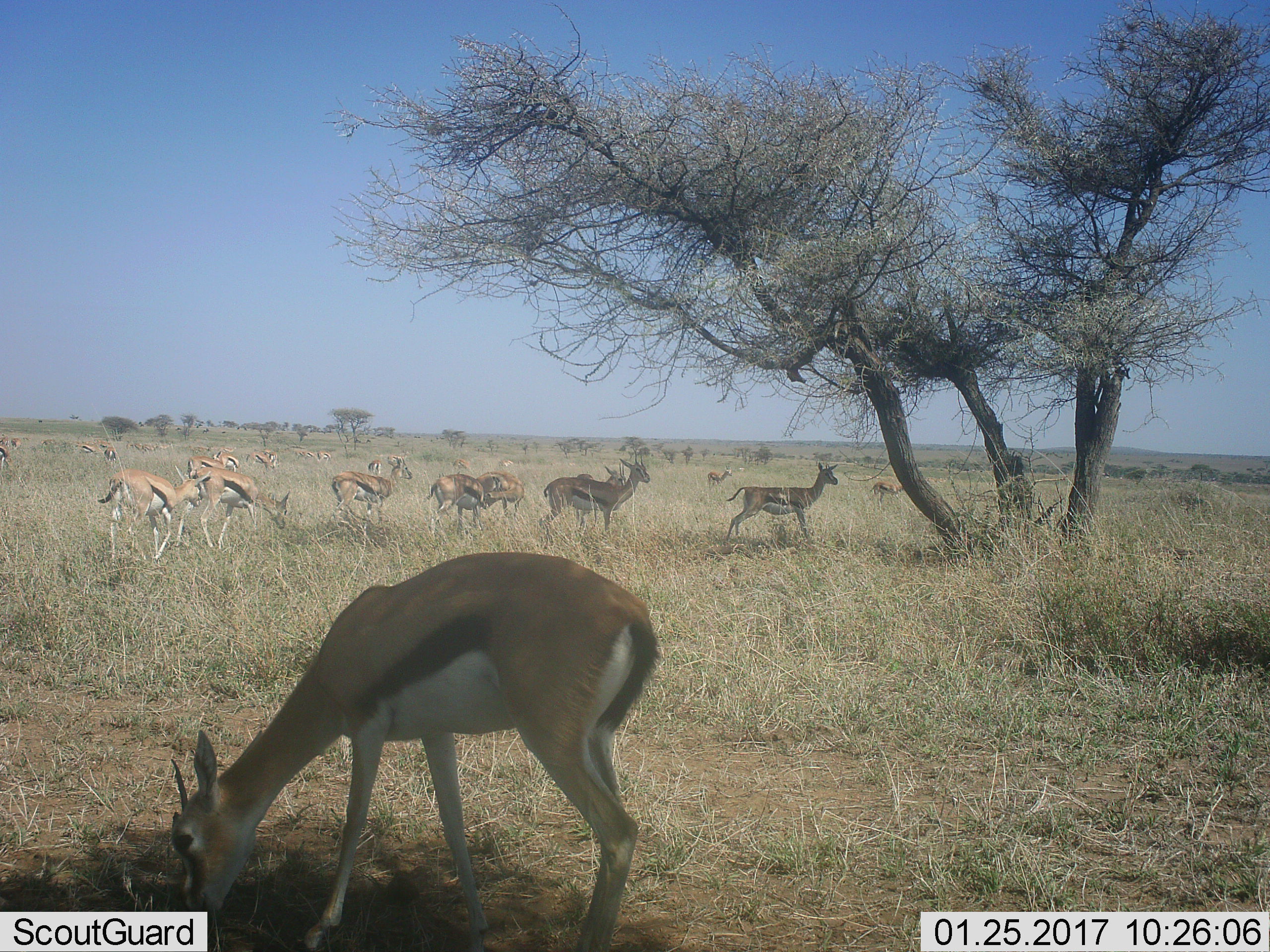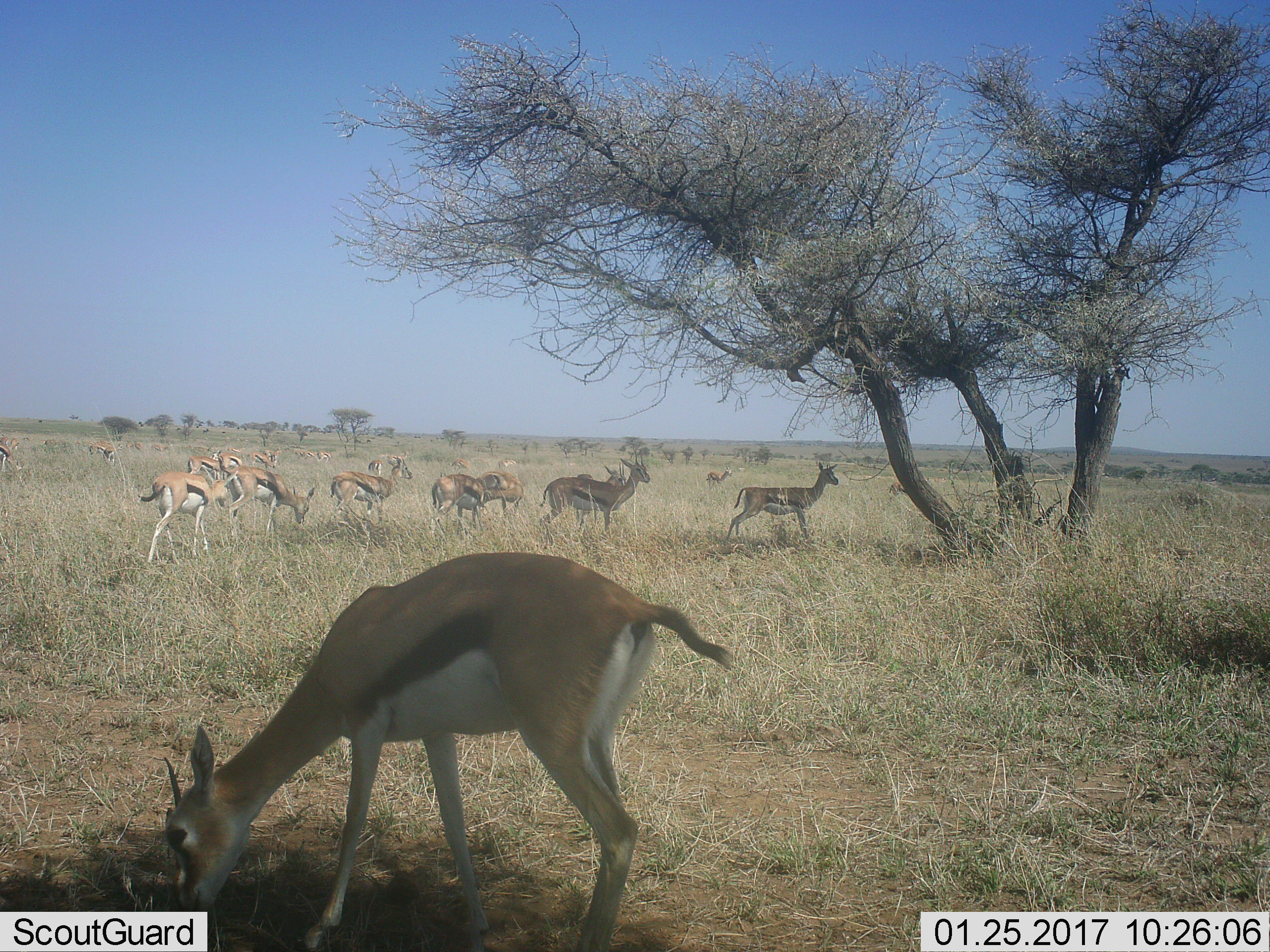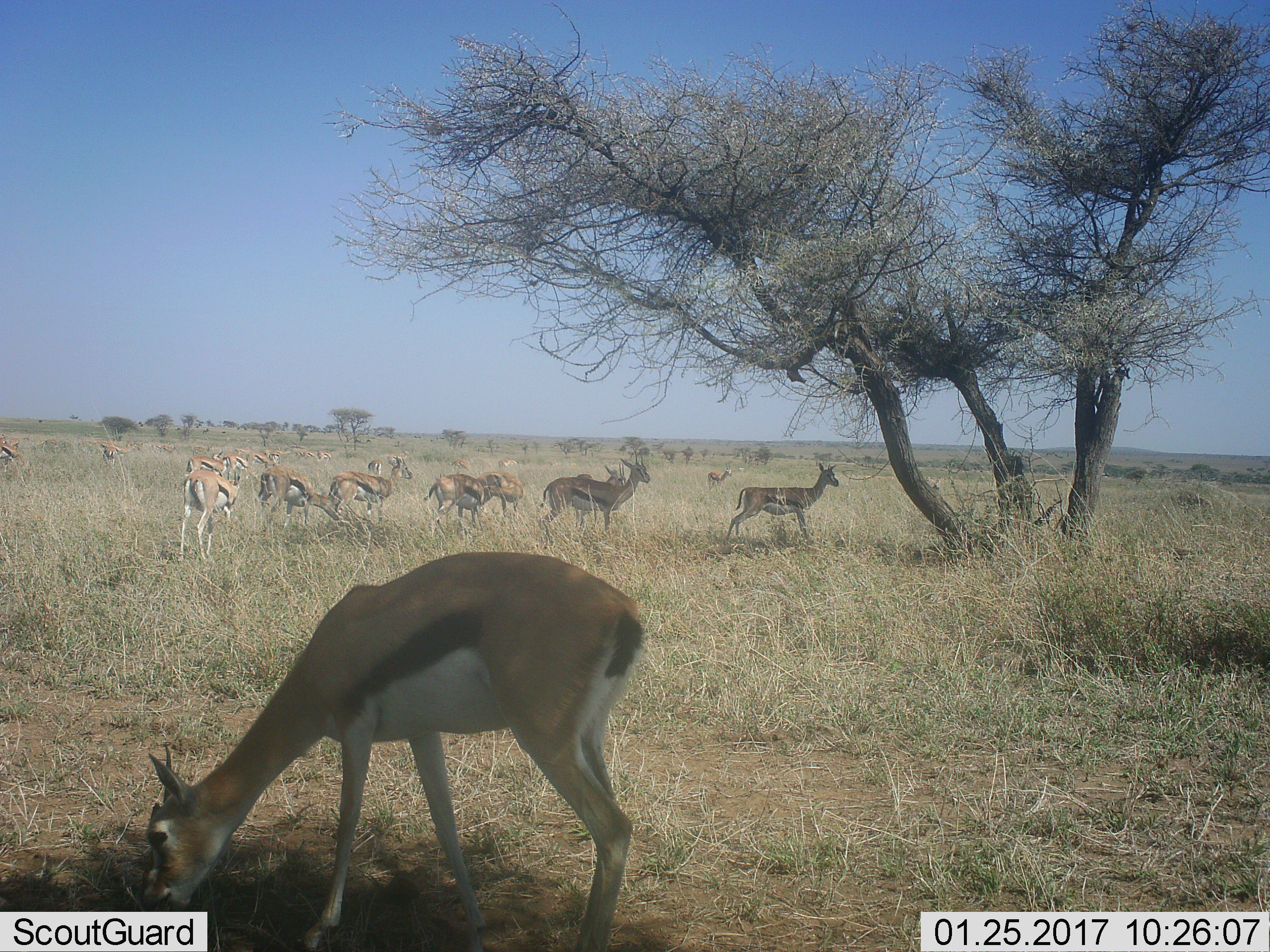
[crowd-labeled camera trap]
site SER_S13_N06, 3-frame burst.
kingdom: Animalia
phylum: Chordata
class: Mammalia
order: Artiodactyla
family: Bovidae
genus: Eudorcas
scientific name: Eudorcas thomsonii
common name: thomson's gazelle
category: gazellethomsons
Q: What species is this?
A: Gazellethomsons (thomson's gazelle) (Eudorcas thomsonii).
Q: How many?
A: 11-50.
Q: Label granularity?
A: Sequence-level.